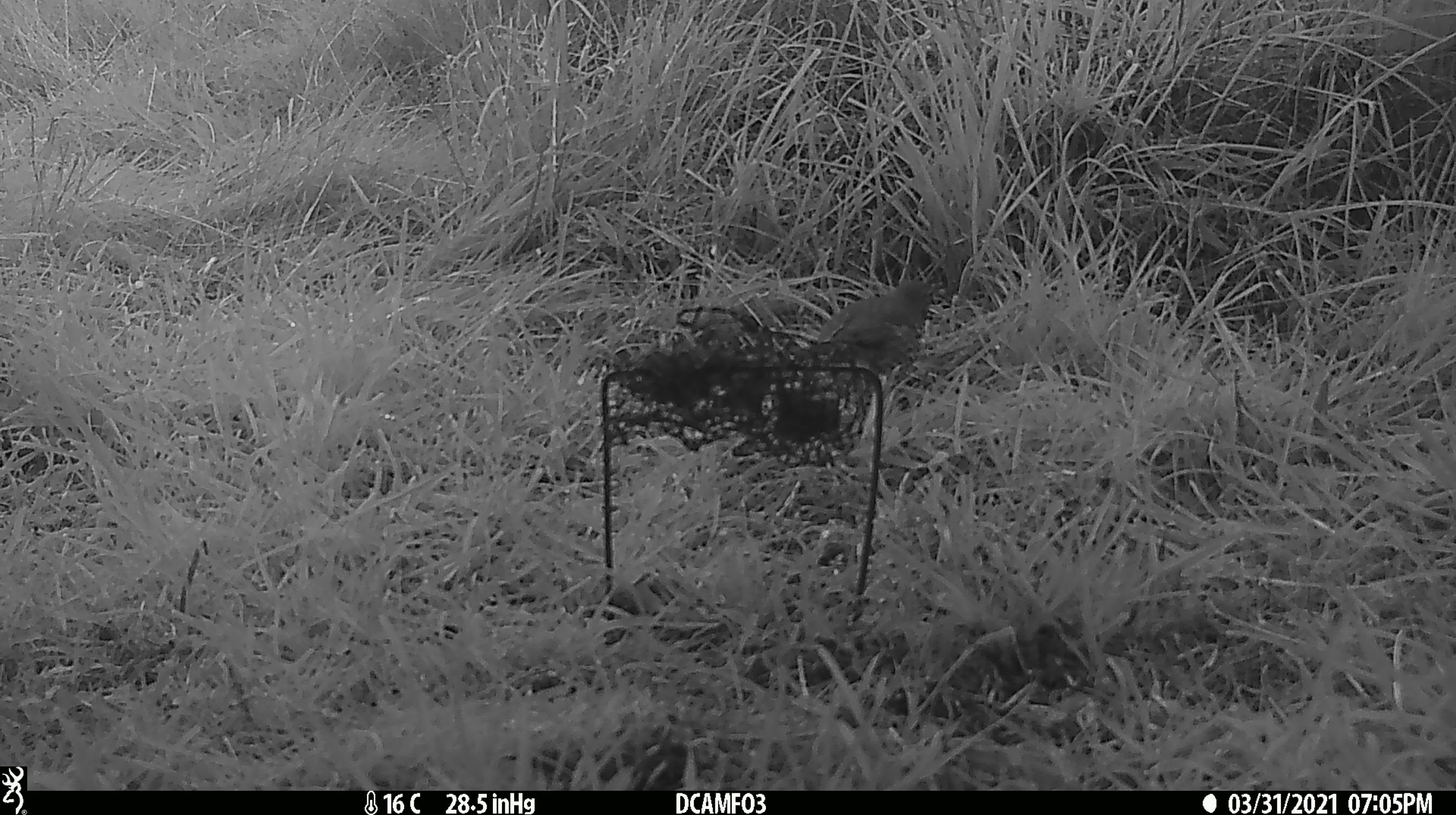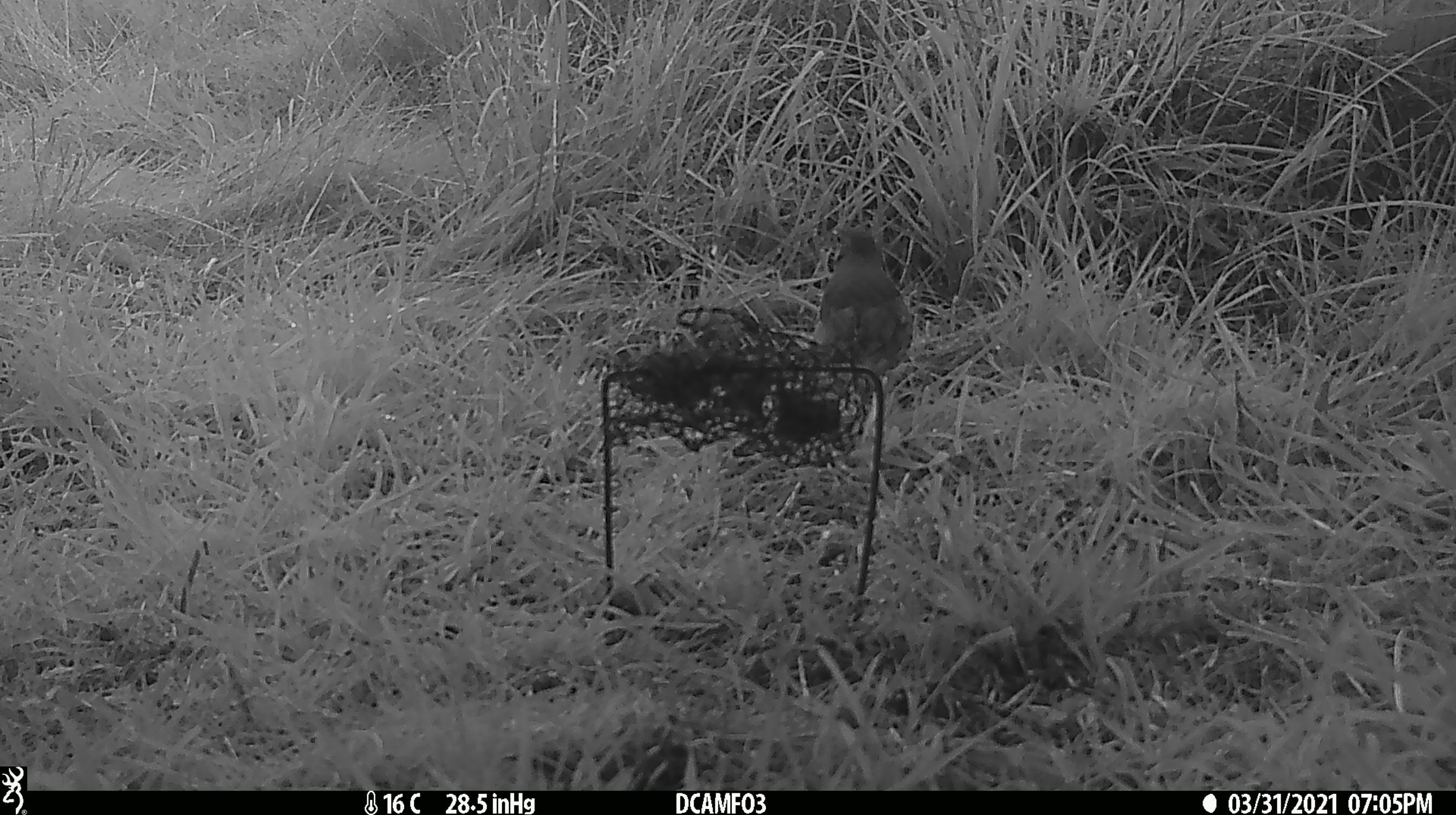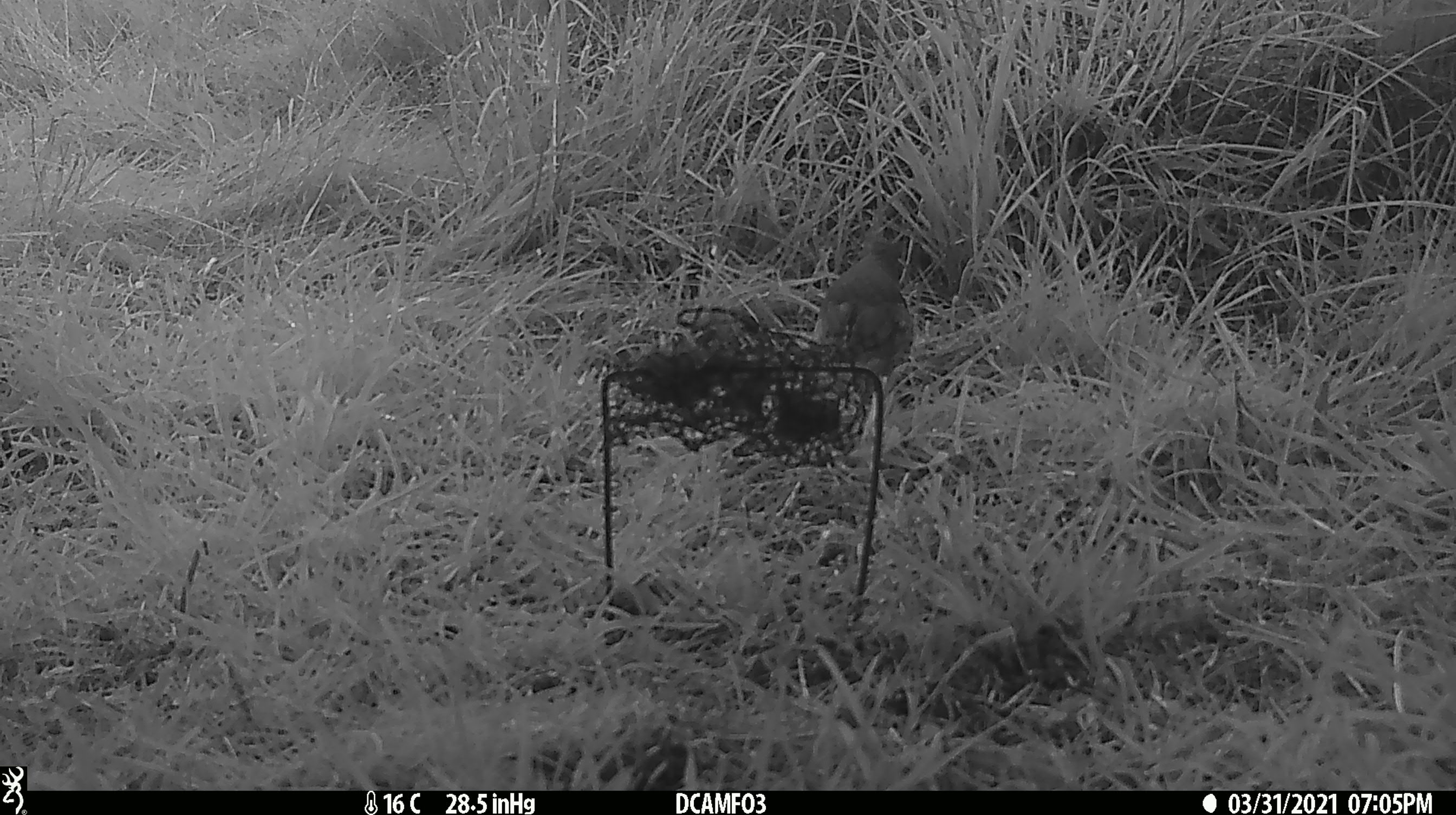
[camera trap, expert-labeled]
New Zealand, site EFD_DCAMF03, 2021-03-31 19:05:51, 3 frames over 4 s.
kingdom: Animalia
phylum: Chordata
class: Aves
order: Passeriformes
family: Turdidae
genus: Turdus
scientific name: Turdus philomelos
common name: song thrush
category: thrush